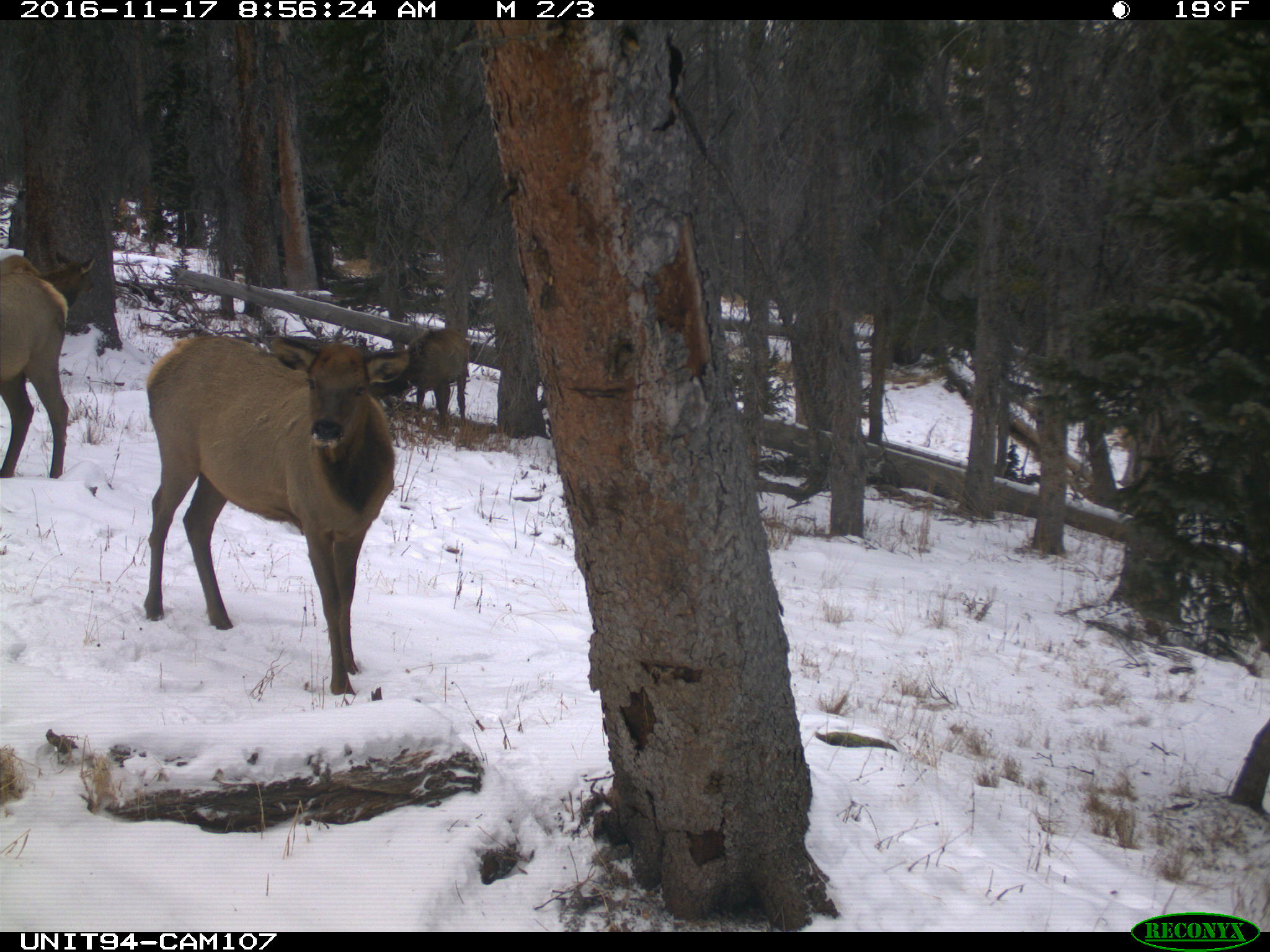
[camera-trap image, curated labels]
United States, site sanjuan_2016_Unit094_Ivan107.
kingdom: Animalia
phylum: Chordata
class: Mammalia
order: Artiodactyla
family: Cervidae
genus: Cervus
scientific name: Cervus elaphus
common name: red deer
Cervus elaphus (red deer).